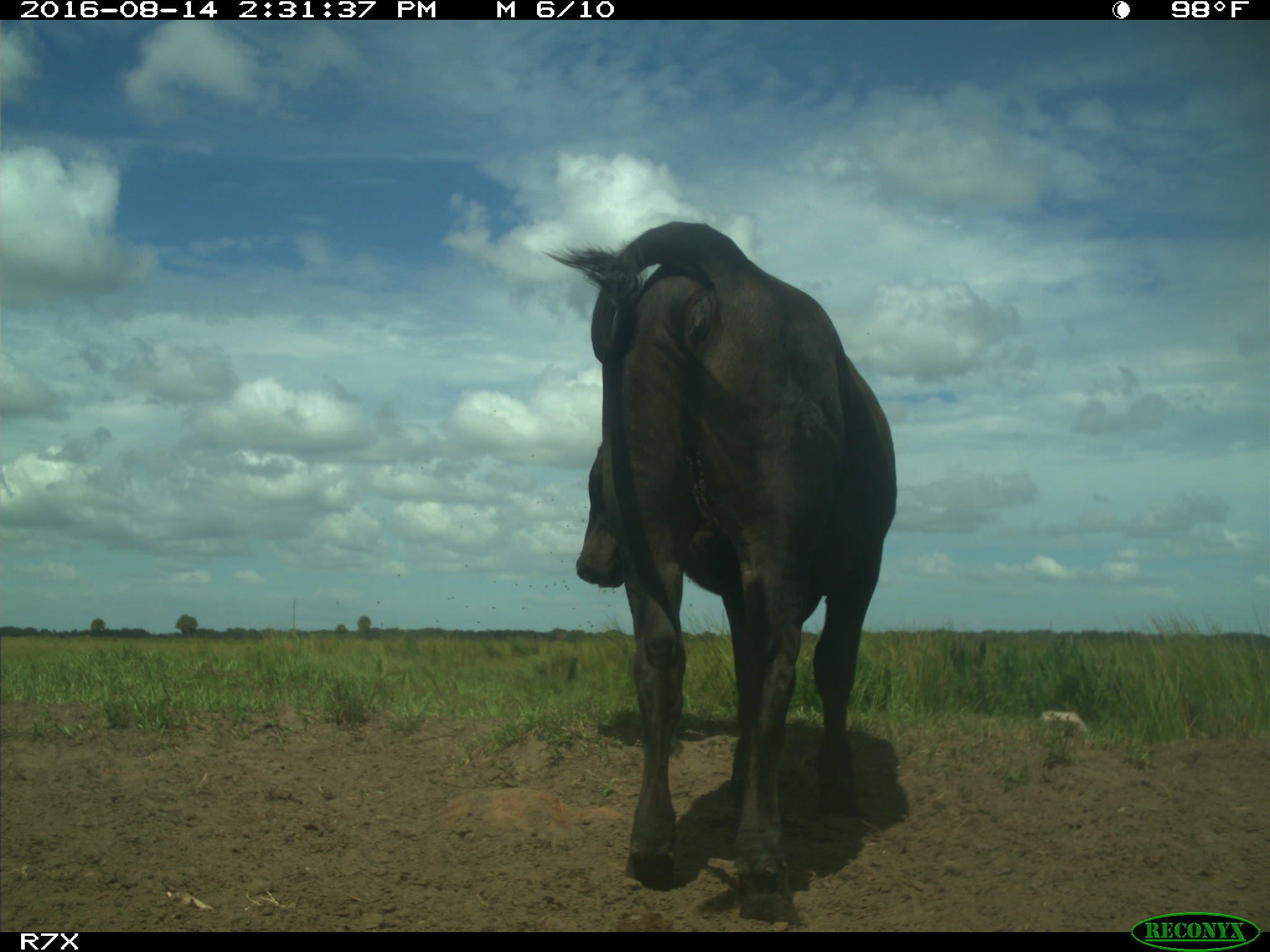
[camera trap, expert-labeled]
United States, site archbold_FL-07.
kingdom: Animalia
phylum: Chordata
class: Mammalia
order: Artiodactyla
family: Bovidae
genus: Bos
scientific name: Bos taurus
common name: domestic cow